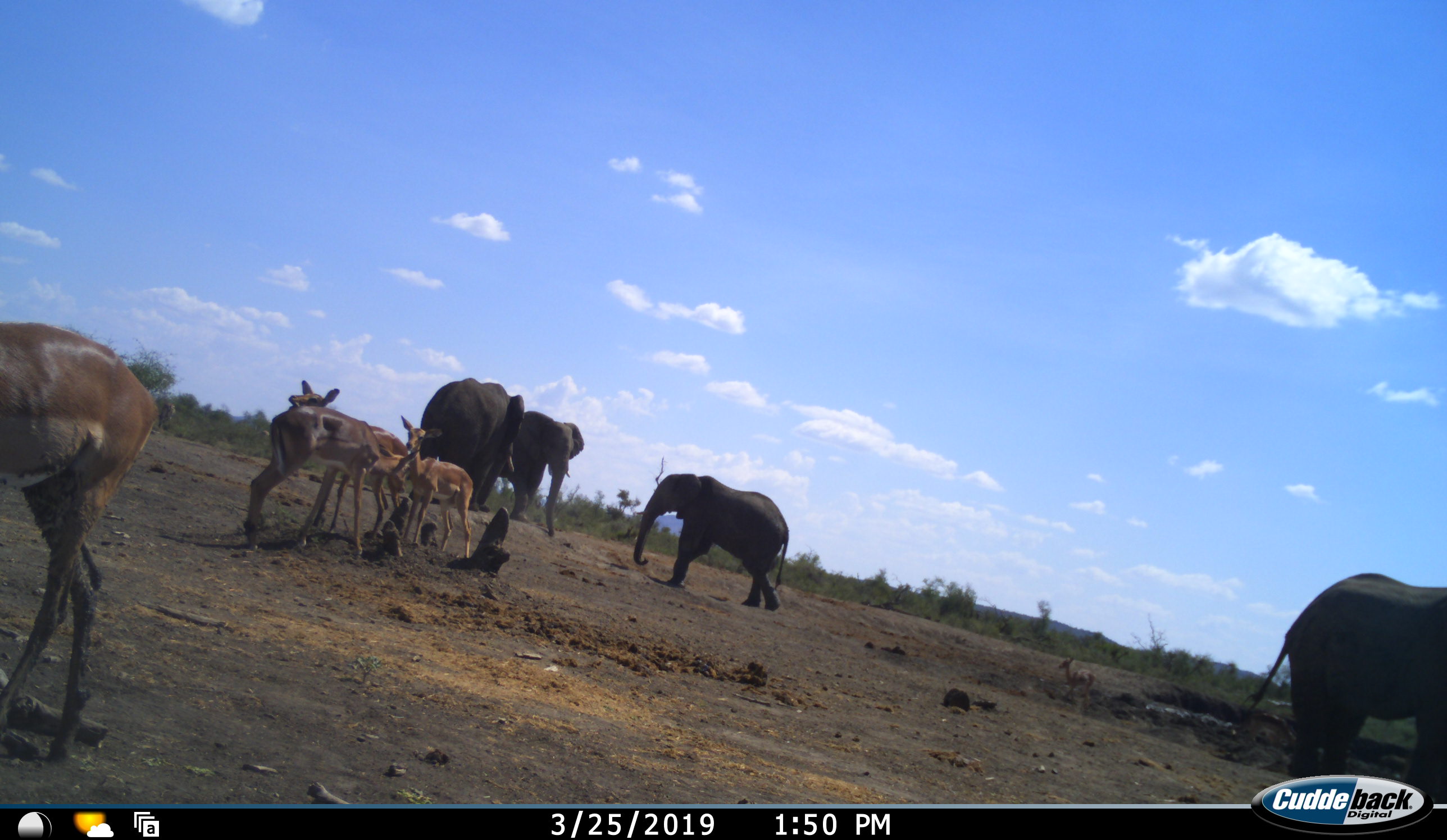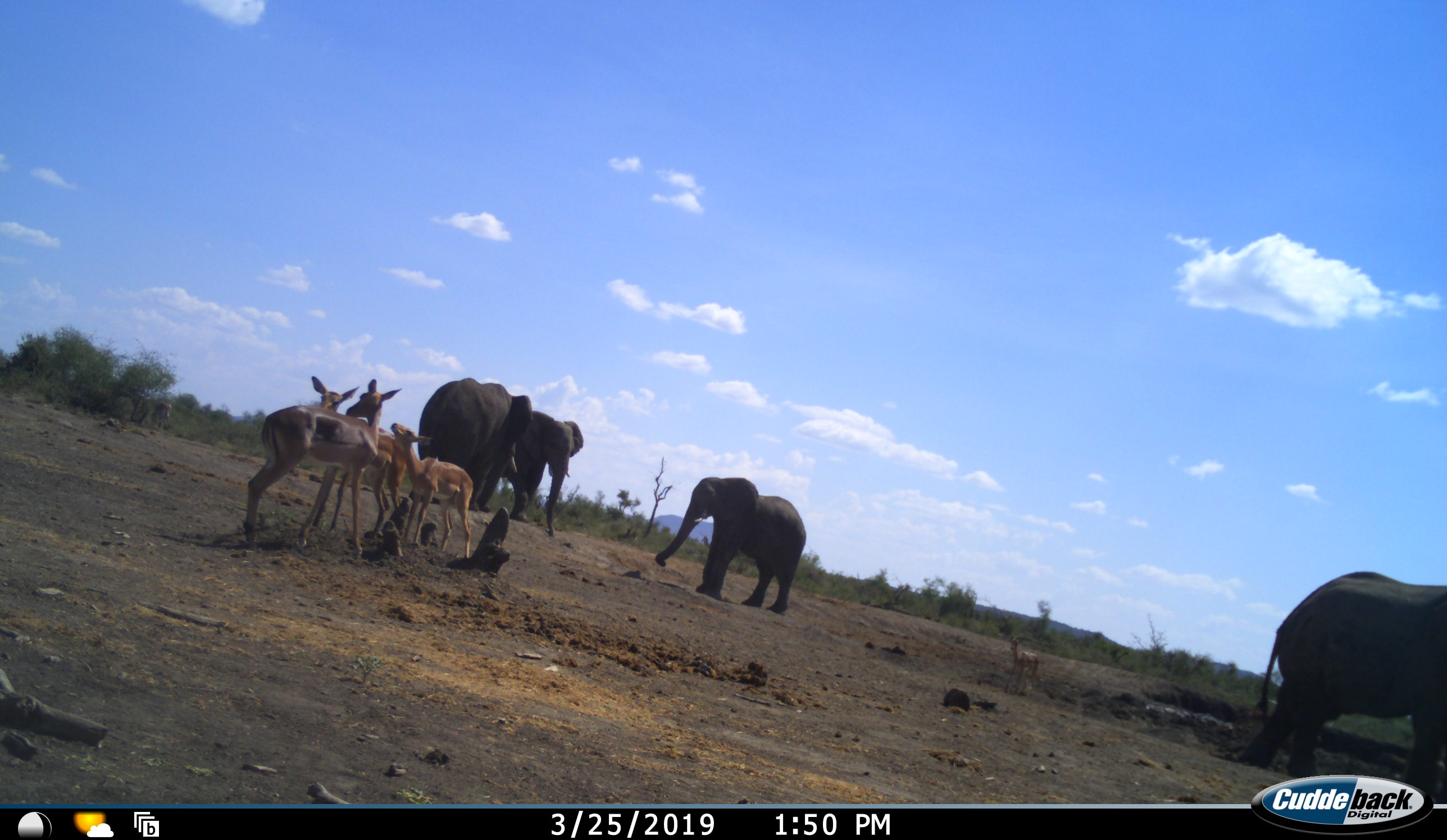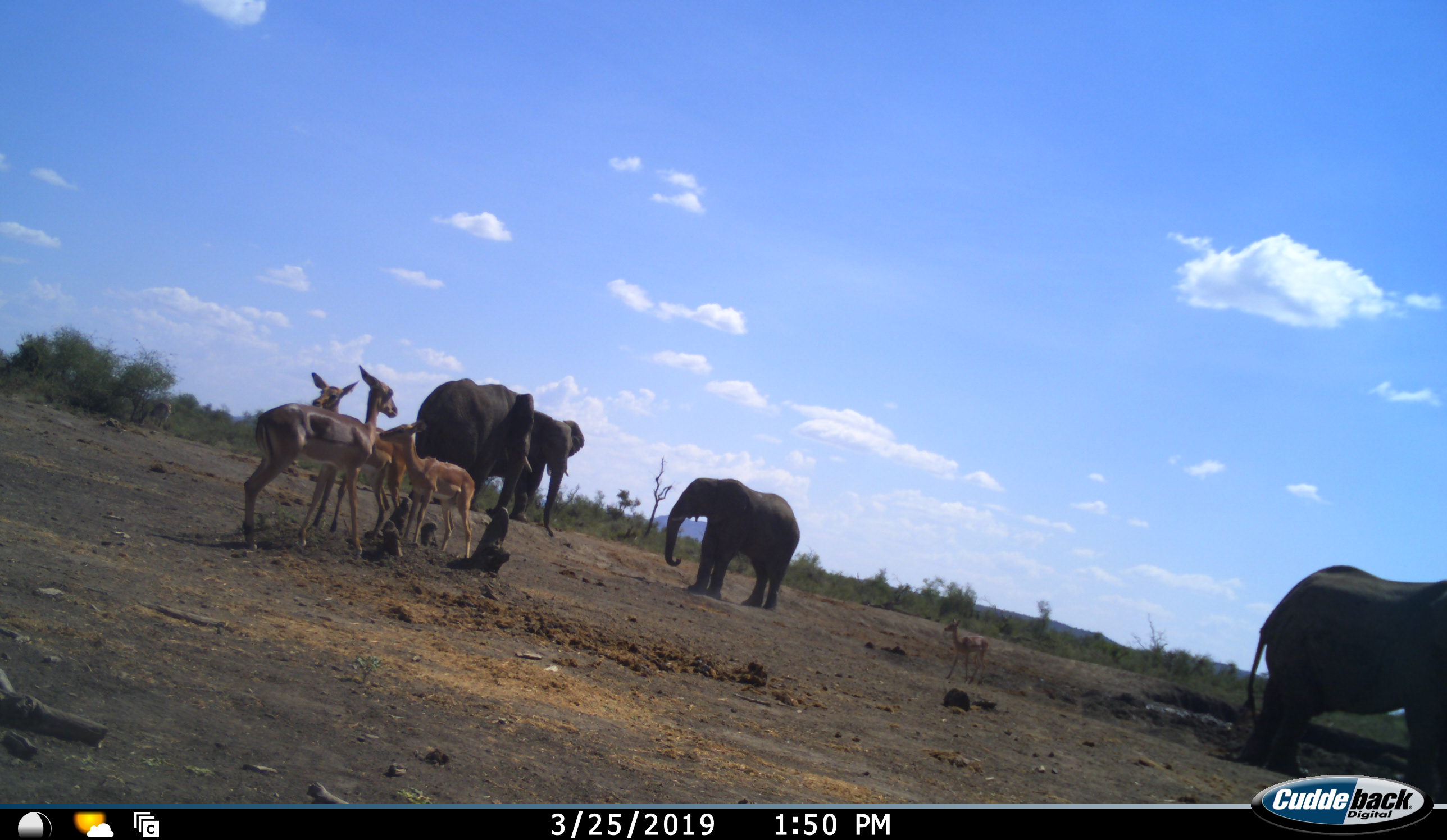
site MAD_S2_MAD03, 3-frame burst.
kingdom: Animalia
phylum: Chordata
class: Mammalia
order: Proboscidea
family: Elephantidae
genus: Loxodonta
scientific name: Loxodonta africana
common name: african bush elephant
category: elephant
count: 4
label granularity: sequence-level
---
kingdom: Animalia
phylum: Chordata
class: Mammalia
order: Artiodactyla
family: Bovidae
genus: Aepyceros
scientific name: Aepyceros melampus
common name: impala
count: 5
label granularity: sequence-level